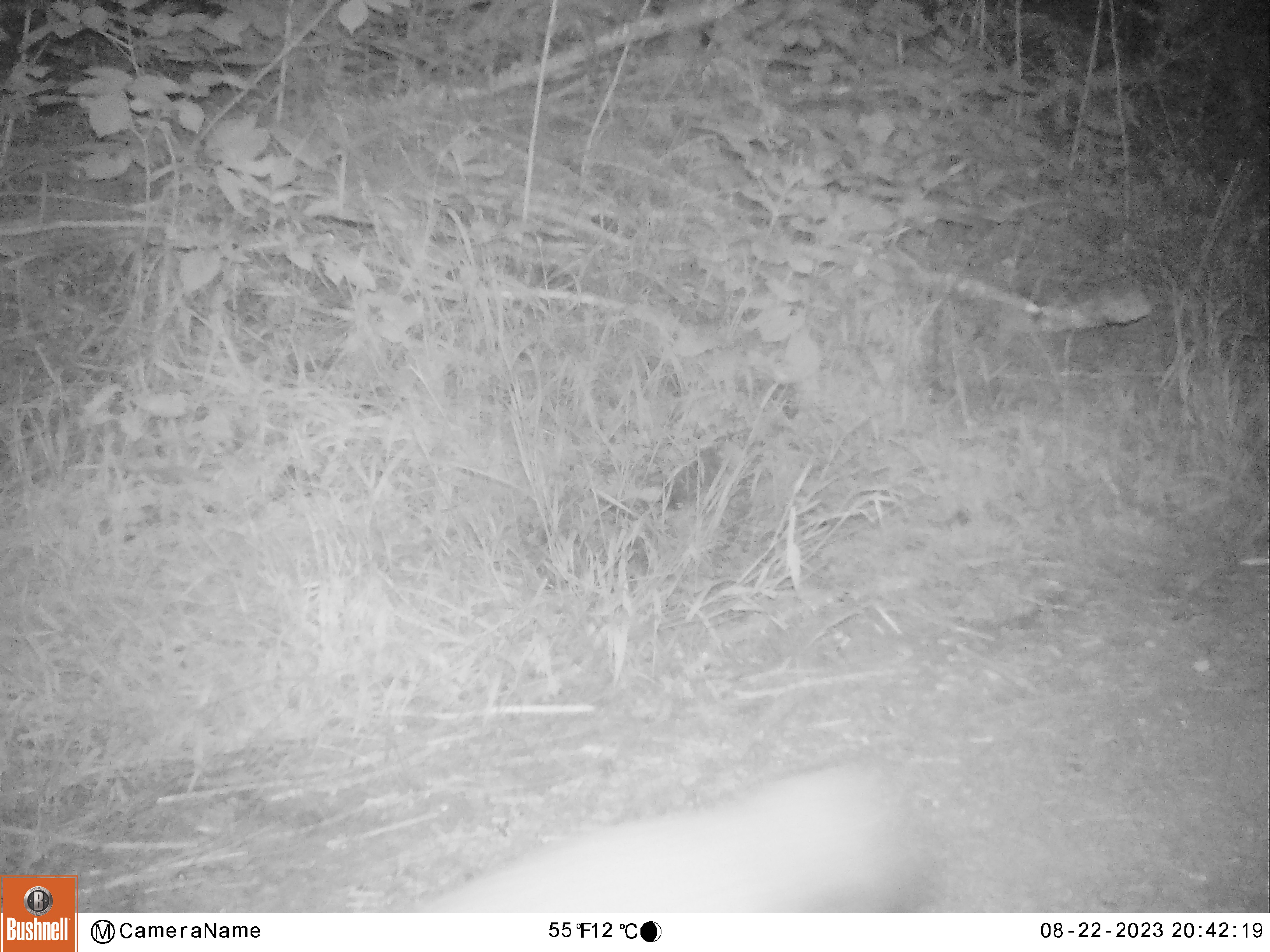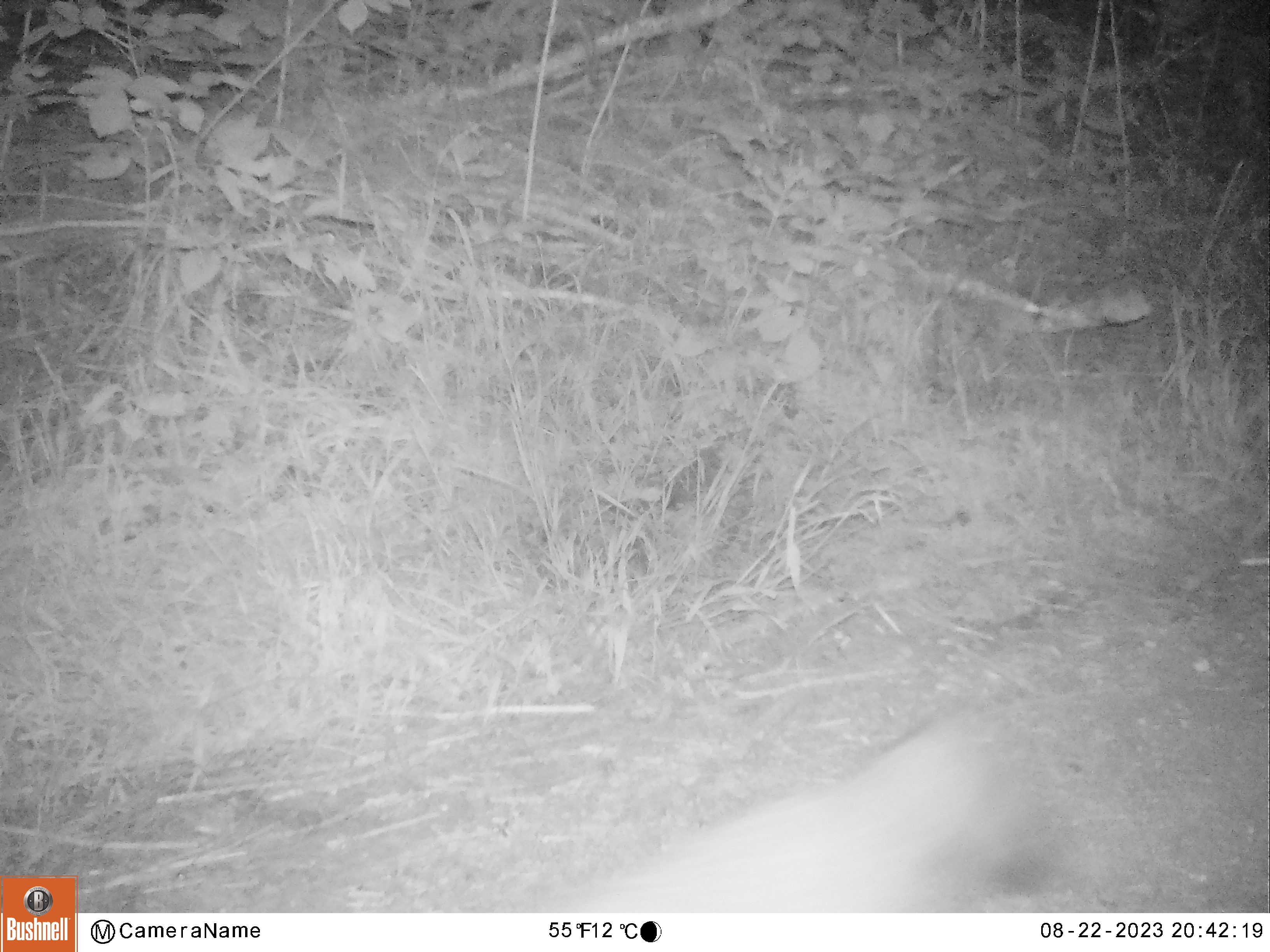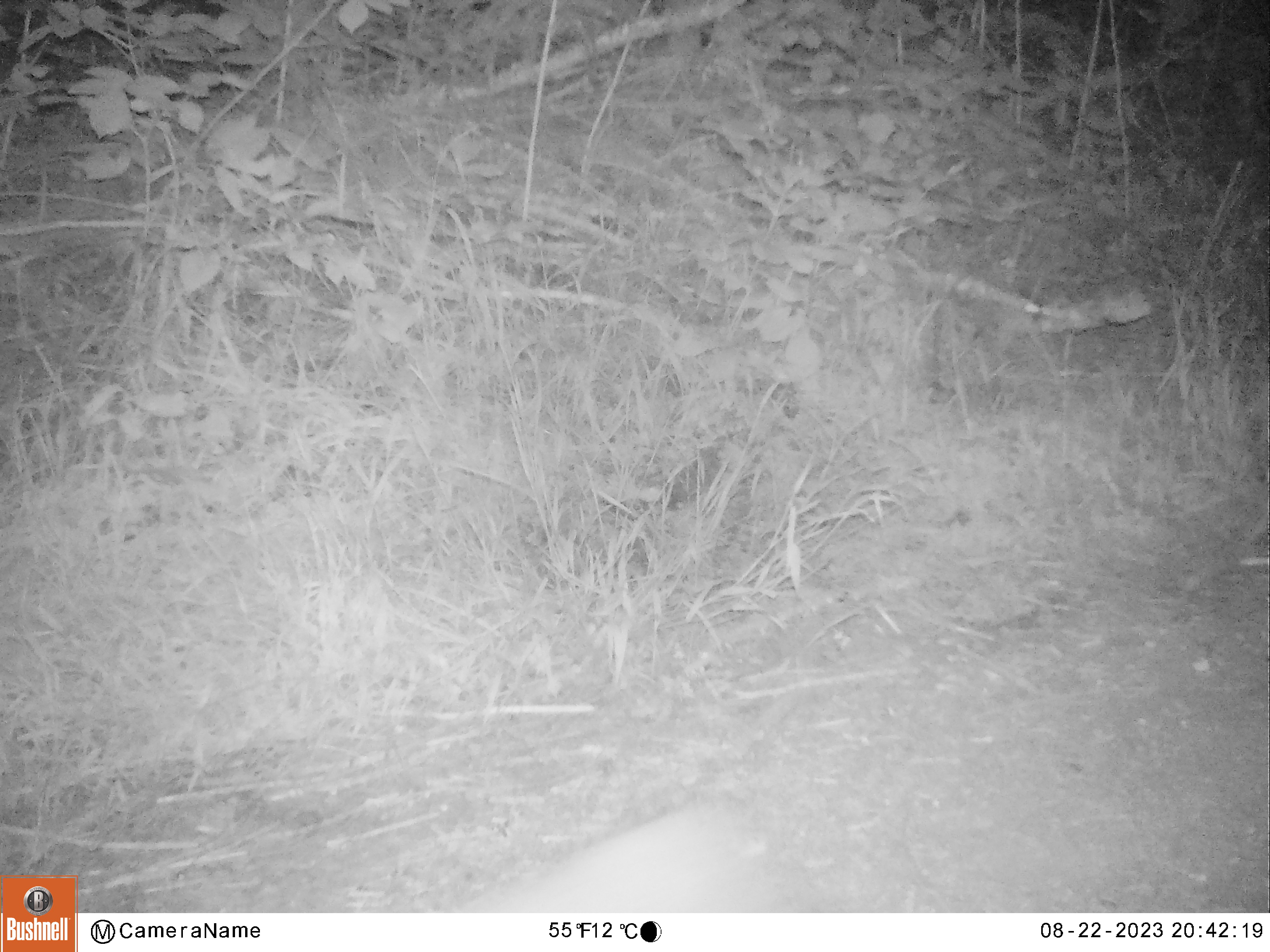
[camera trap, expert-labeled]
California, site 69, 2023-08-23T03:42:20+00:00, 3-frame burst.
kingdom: Animalia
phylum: Chordata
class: Mammalia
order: Carnivora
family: Canidae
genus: Urocyon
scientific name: Urocyon cinereoargenteus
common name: gray fox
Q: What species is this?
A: Gray fox (Urocyon cinereoargenteus).